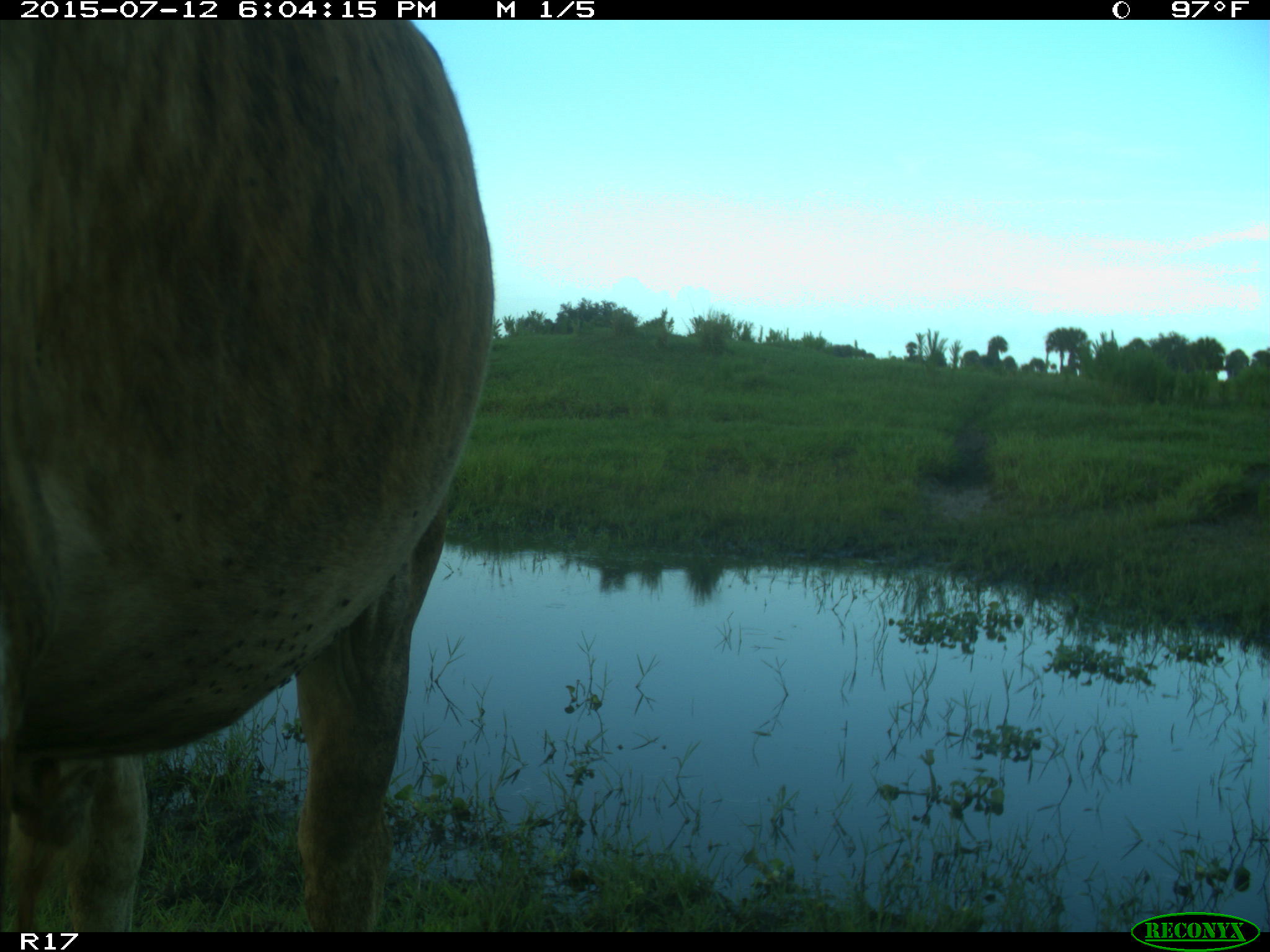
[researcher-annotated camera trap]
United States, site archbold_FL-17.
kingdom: Animalia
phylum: Chordata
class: Mammalia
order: Artiodactyla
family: Bovidae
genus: Bos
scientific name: Bos taurus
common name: domestic cow